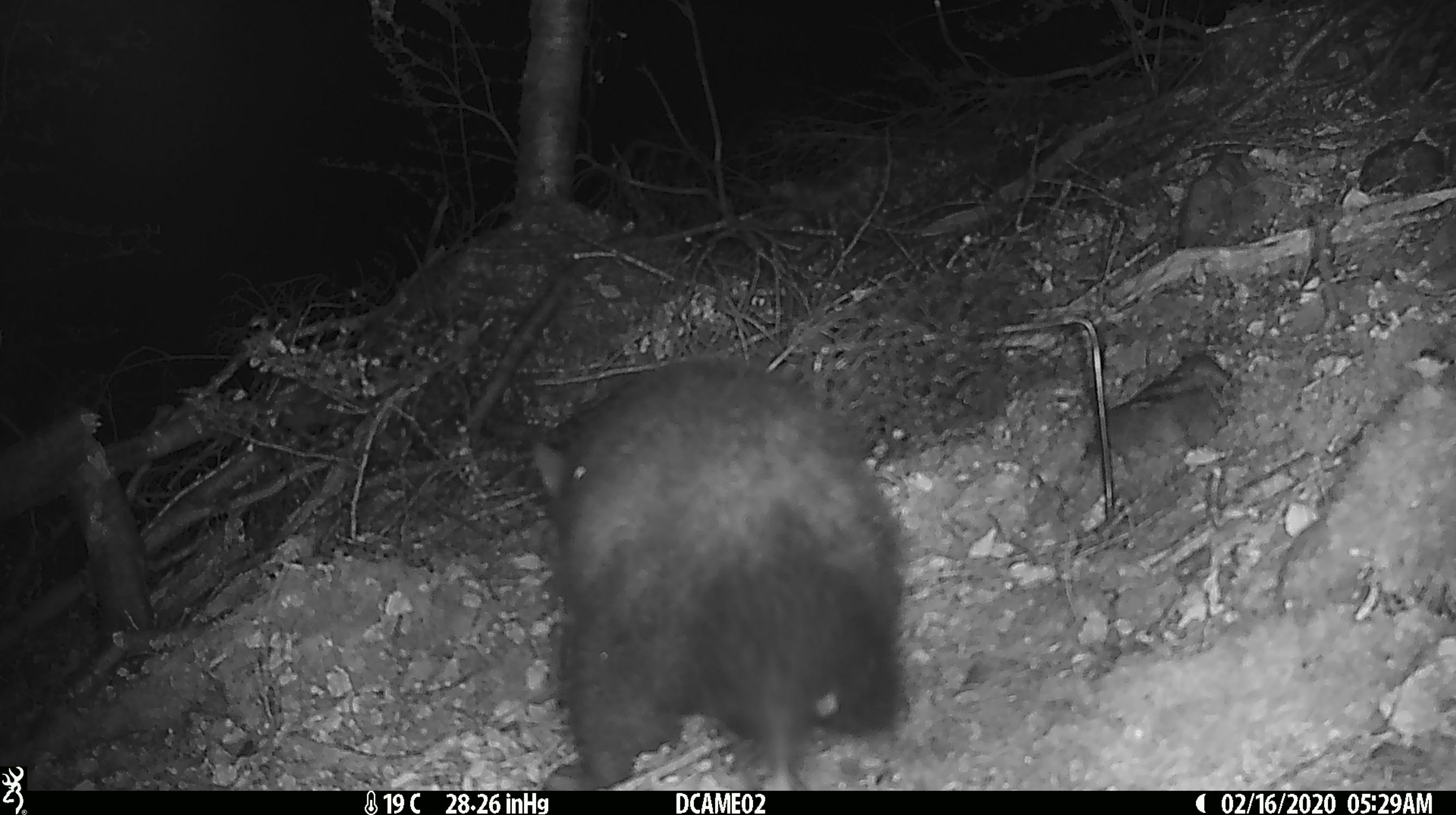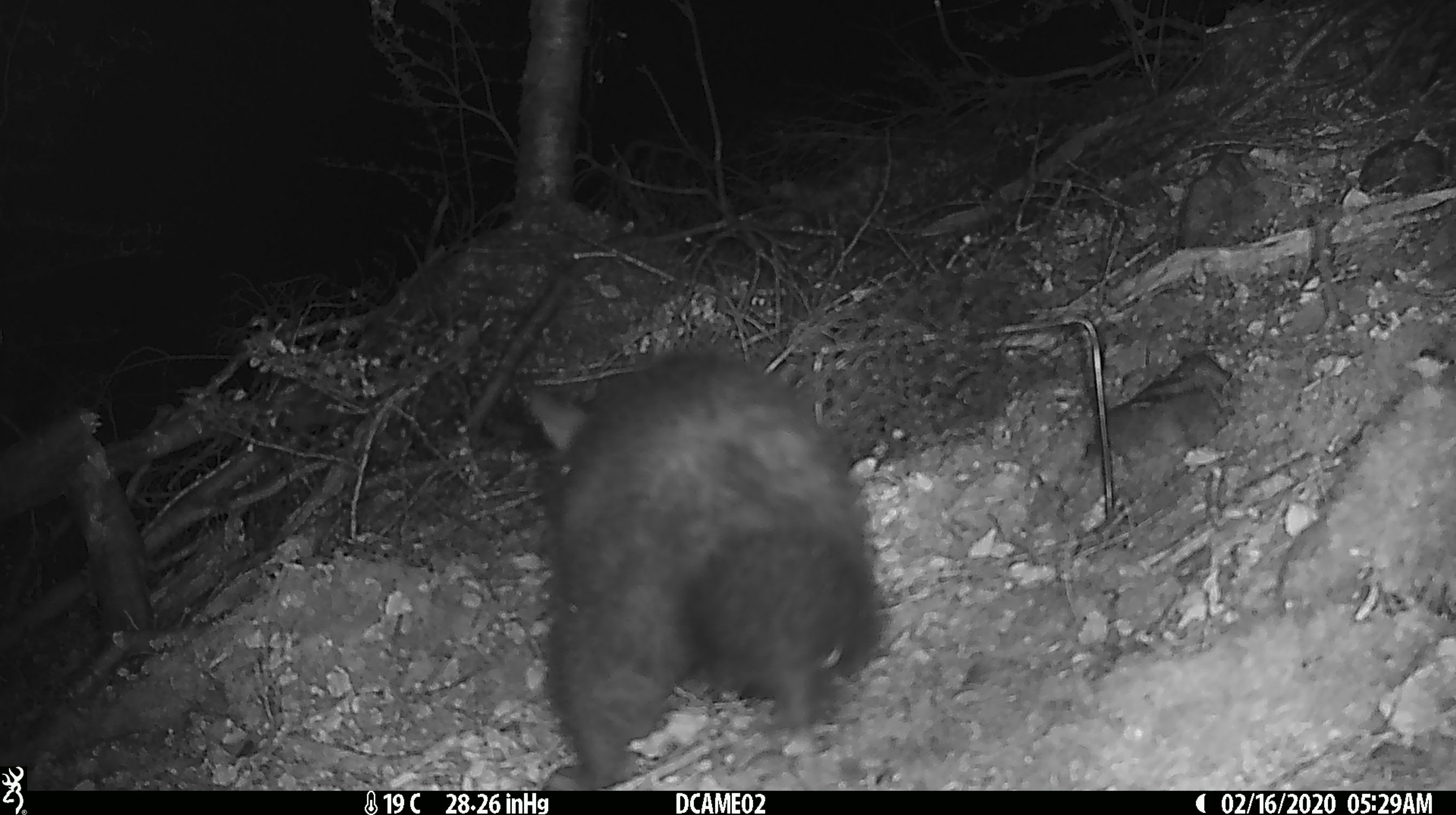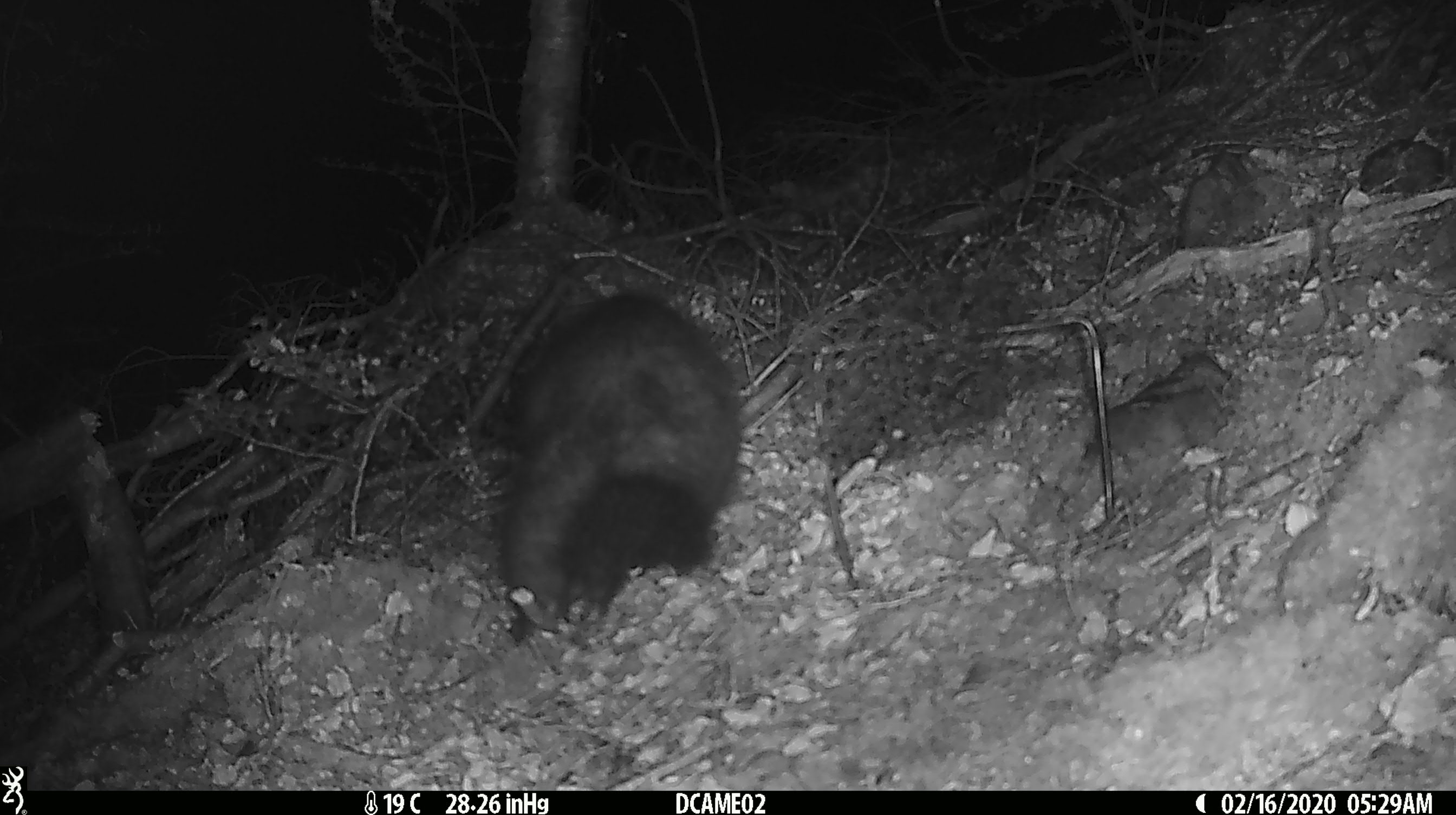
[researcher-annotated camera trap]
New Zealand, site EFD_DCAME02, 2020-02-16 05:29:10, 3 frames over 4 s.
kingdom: Animalia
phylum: Chordata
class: Mammalia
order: Diprotodontia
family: Phalangeridae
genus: Trichosurus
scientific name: Trichosurus vulpecula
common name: common brushtail possum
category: possum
Possum (common brushtail possum) (Trichosurus vulpecula).